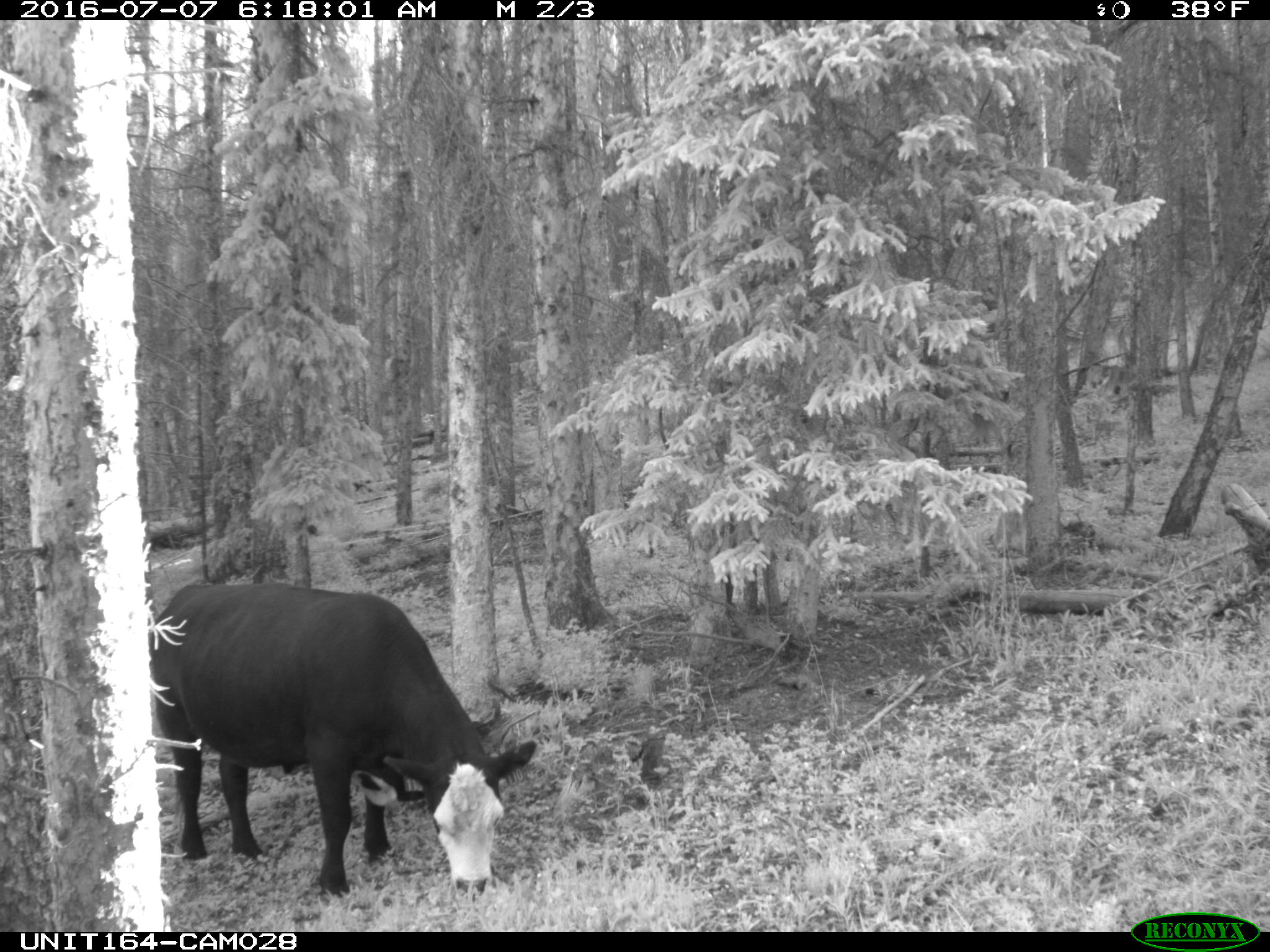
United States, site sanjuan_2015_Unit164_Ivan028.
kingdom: Animalia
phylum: Chordata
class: Mammalia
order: Artiodactyla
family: Bovidae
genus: Bos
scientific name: Bos taurus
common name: domestic cow